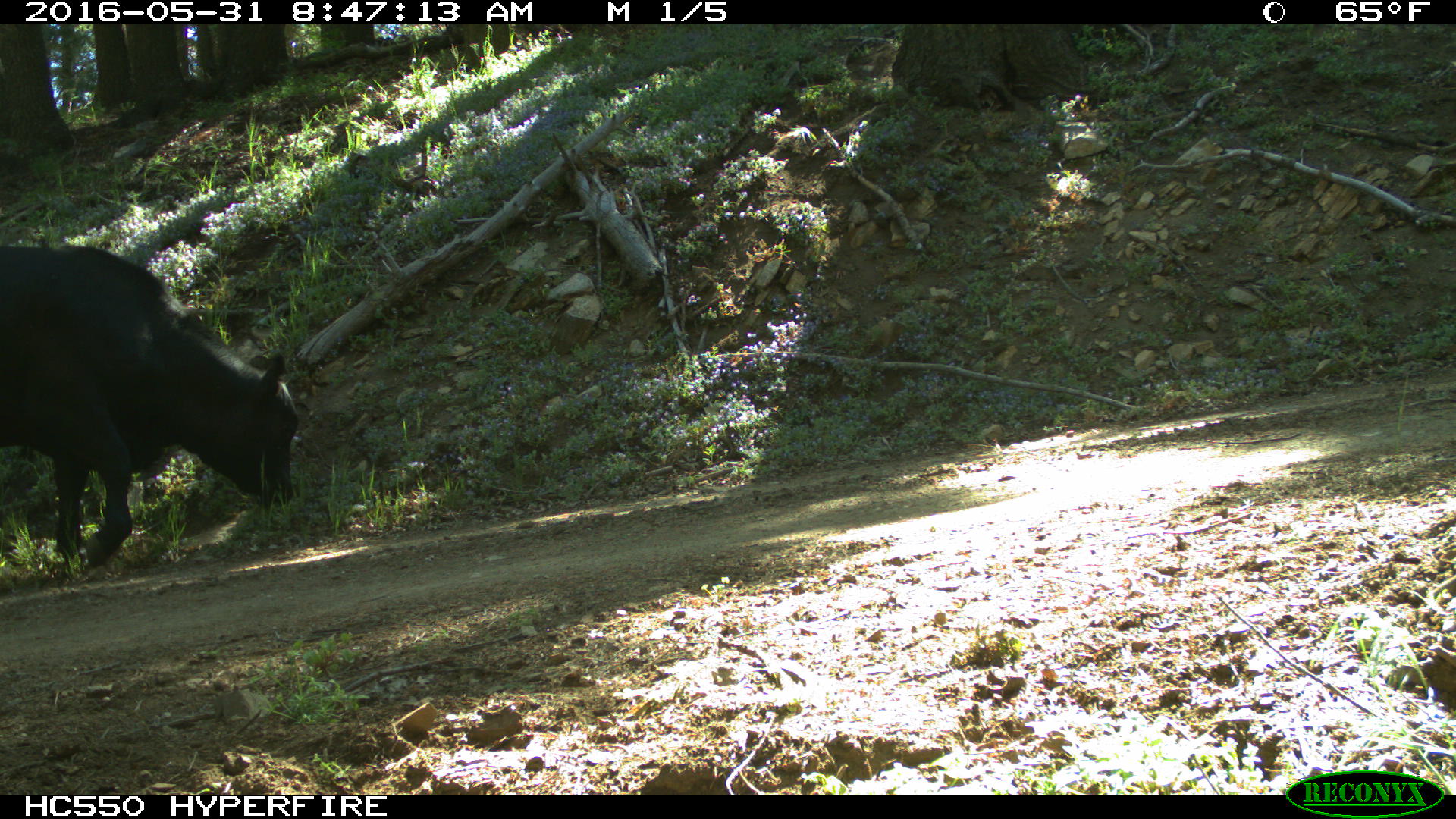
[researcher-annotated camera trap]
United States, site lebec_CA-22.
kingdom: Animalia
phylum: Chordata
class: Mammalia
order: Artiodactyla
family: Bovidae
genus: Bos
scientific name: Bos taurus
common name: domestic cow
Bos taurus (domestic cow).